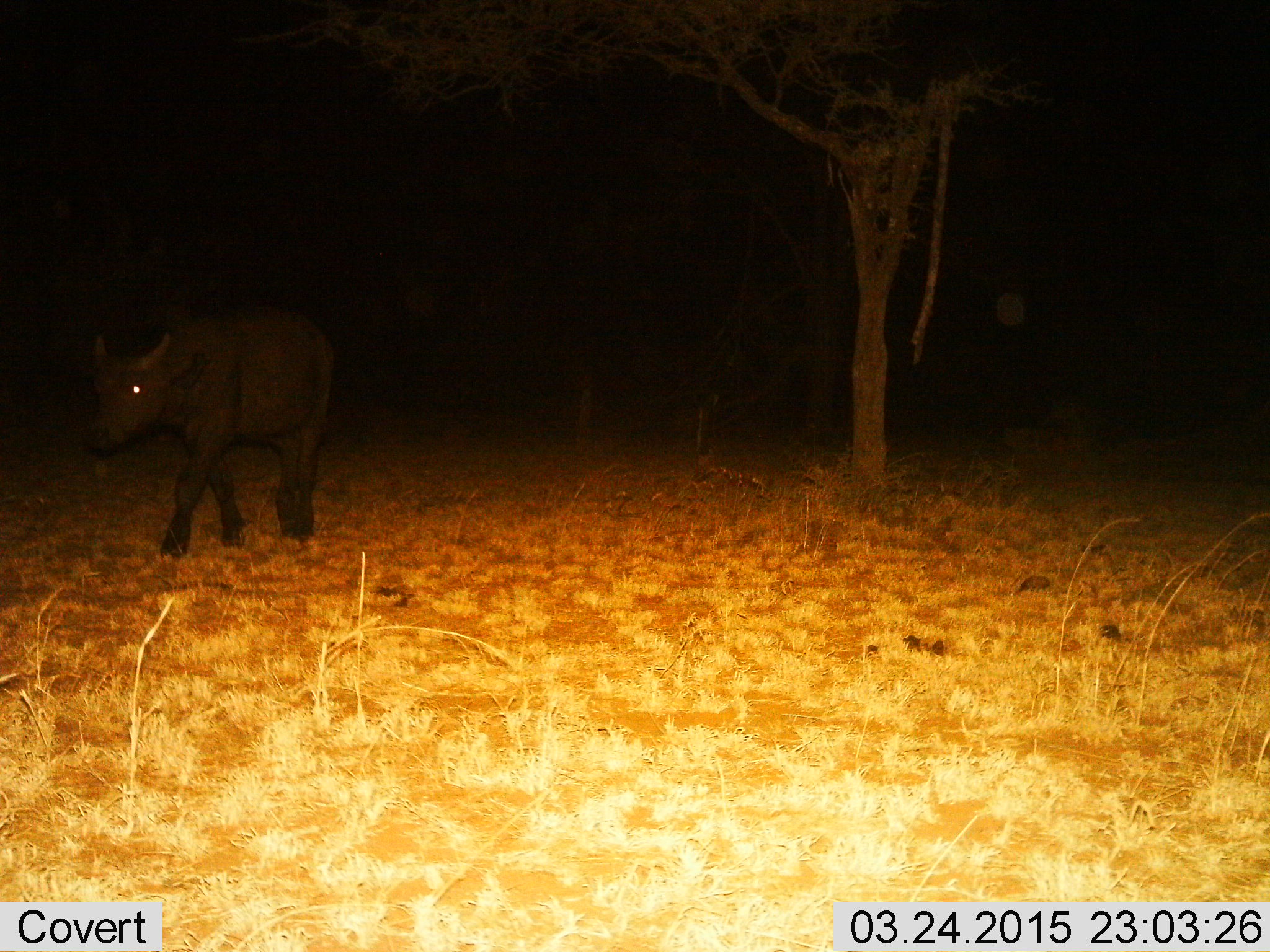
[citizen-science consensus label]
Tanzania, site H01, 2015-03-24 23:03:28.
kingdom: Animalia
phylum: Chordata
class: Mammalia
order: Artiodactyla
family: Bovidae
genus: Syncerus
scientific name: Syncerus caffer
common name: cape buffalo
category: buffalo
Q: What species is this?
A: Buffalo (cape buffalo) (Syncerus caffer).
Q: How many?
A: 1.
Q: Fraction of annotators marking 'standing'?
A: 0%.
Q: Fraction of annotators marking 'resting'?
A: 0%.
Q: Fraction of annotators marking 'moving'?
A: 100%.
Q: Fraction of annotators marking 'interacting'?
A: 0%.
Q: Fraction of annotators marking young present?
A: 50%.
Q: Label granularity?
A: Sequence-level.